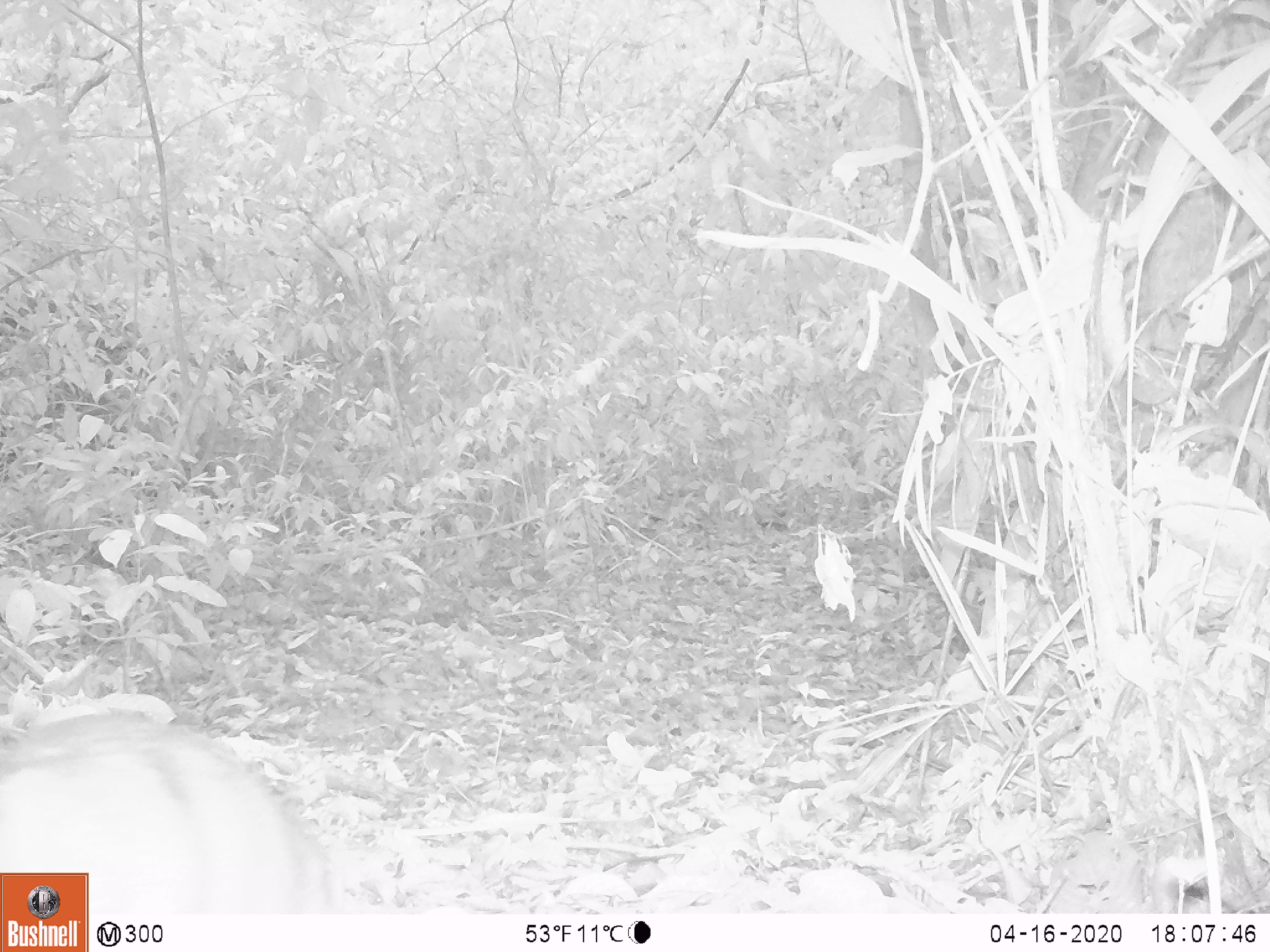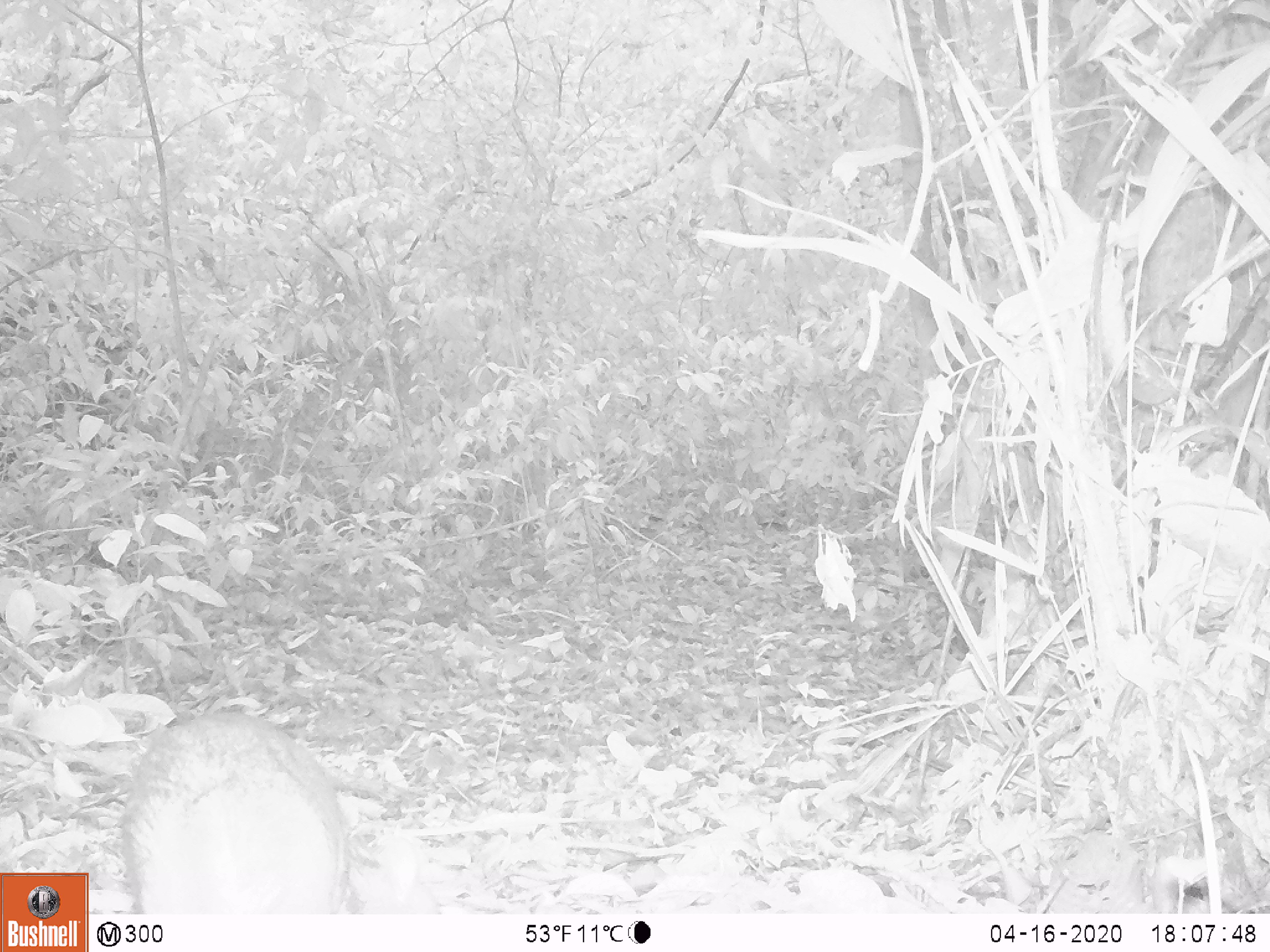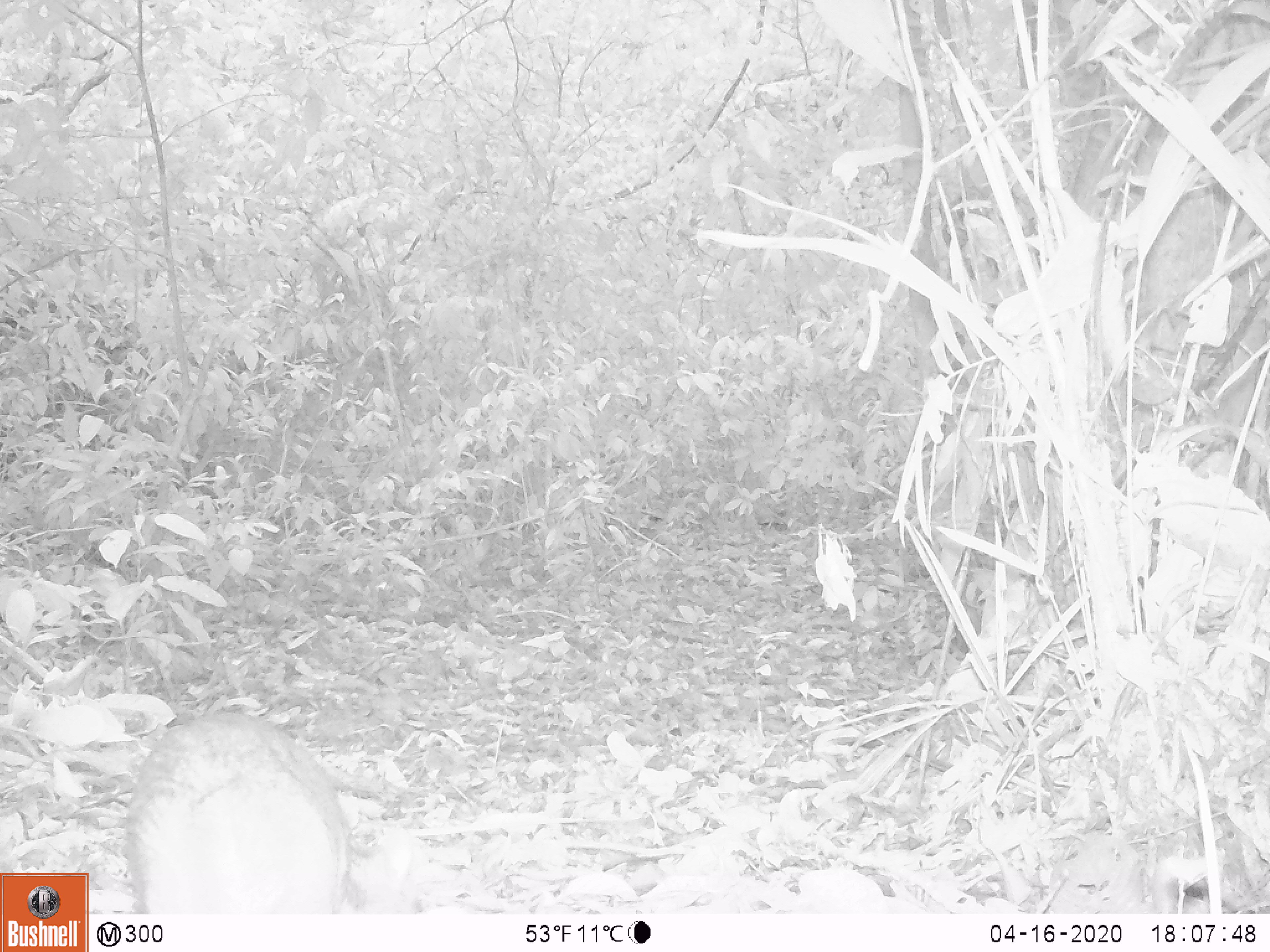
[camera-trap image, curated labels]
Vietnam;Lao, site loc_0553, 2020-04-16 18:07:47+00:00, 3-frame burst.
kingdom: Animalia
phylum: Chordata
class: Mammalia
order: Artiodactyla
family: Tragulidae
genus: Moschiola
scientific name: Moschiola meminna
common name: chevrotain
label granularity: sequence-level